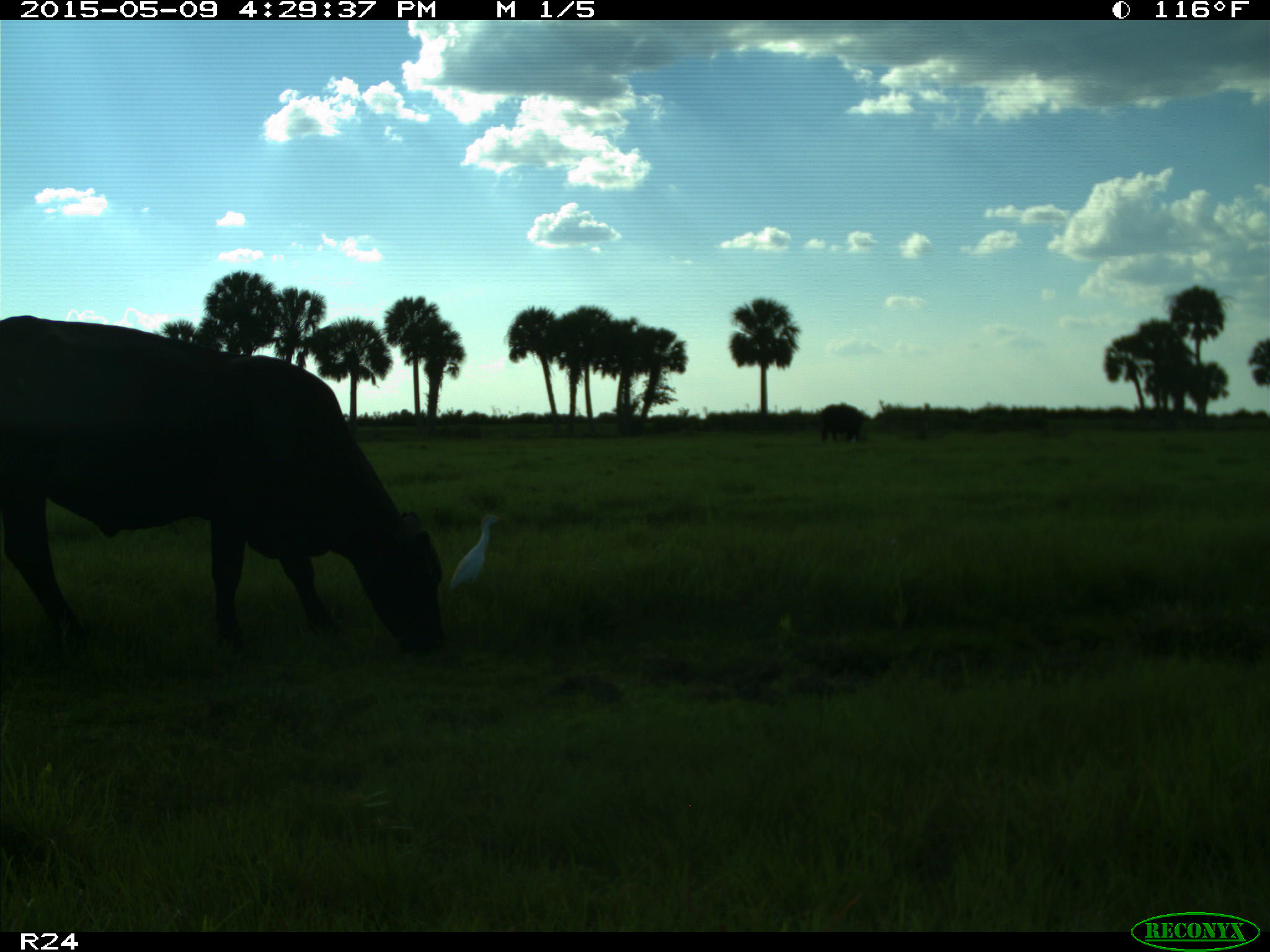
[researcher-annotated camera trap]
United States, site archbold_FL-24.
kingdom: Animalia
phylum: Chordata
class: Mammalia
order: Artiodactyla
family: Bovidae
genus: Bos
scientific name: Bos taurus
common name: domestic cow